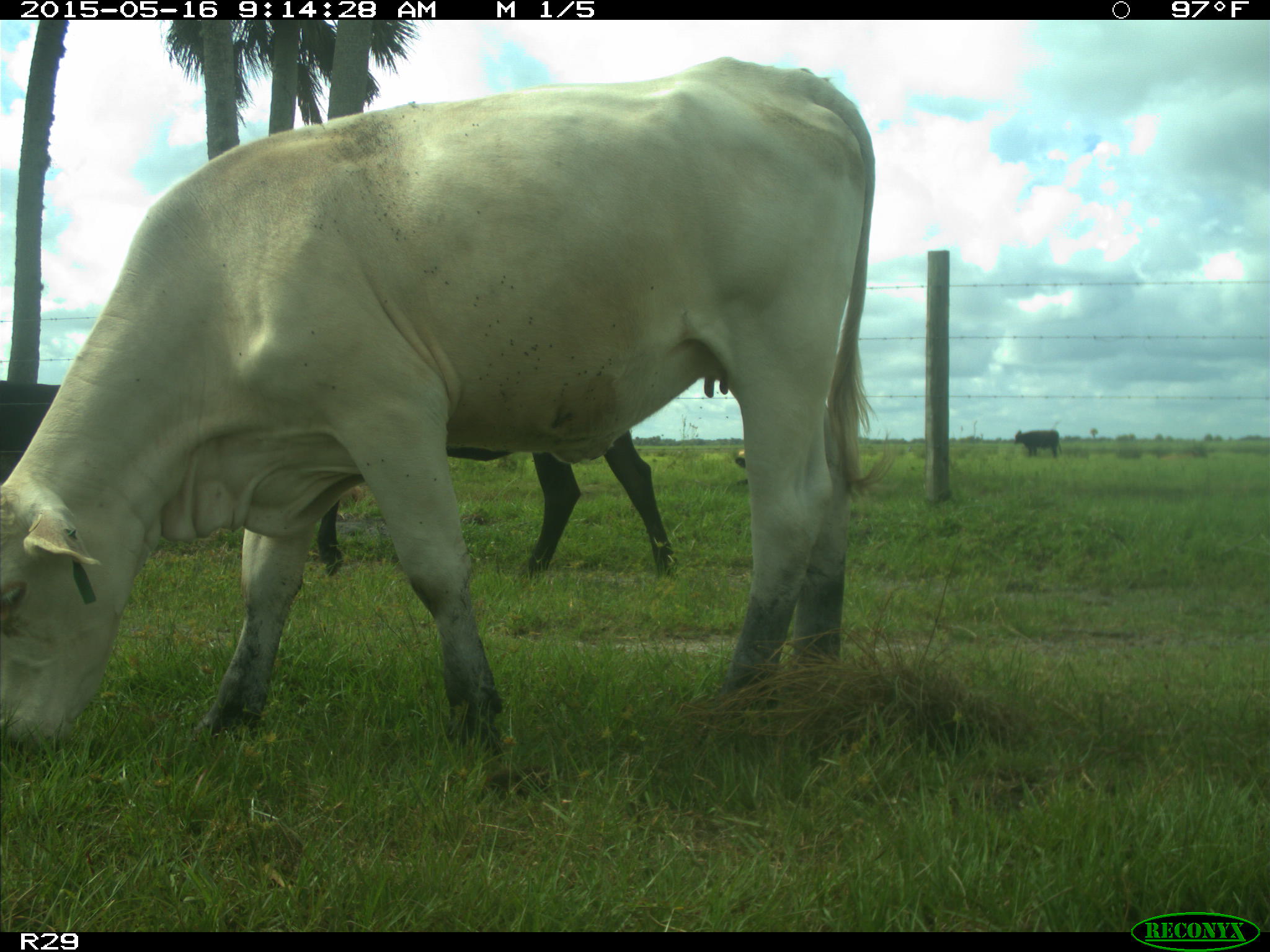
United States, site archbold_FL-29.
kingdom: Animalia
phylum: Chordata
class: Mammalia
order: Artiodactyla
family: Bovidae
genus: Bos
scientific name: Bos taurus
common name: domestic cow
Bos taurus (domestic cow).